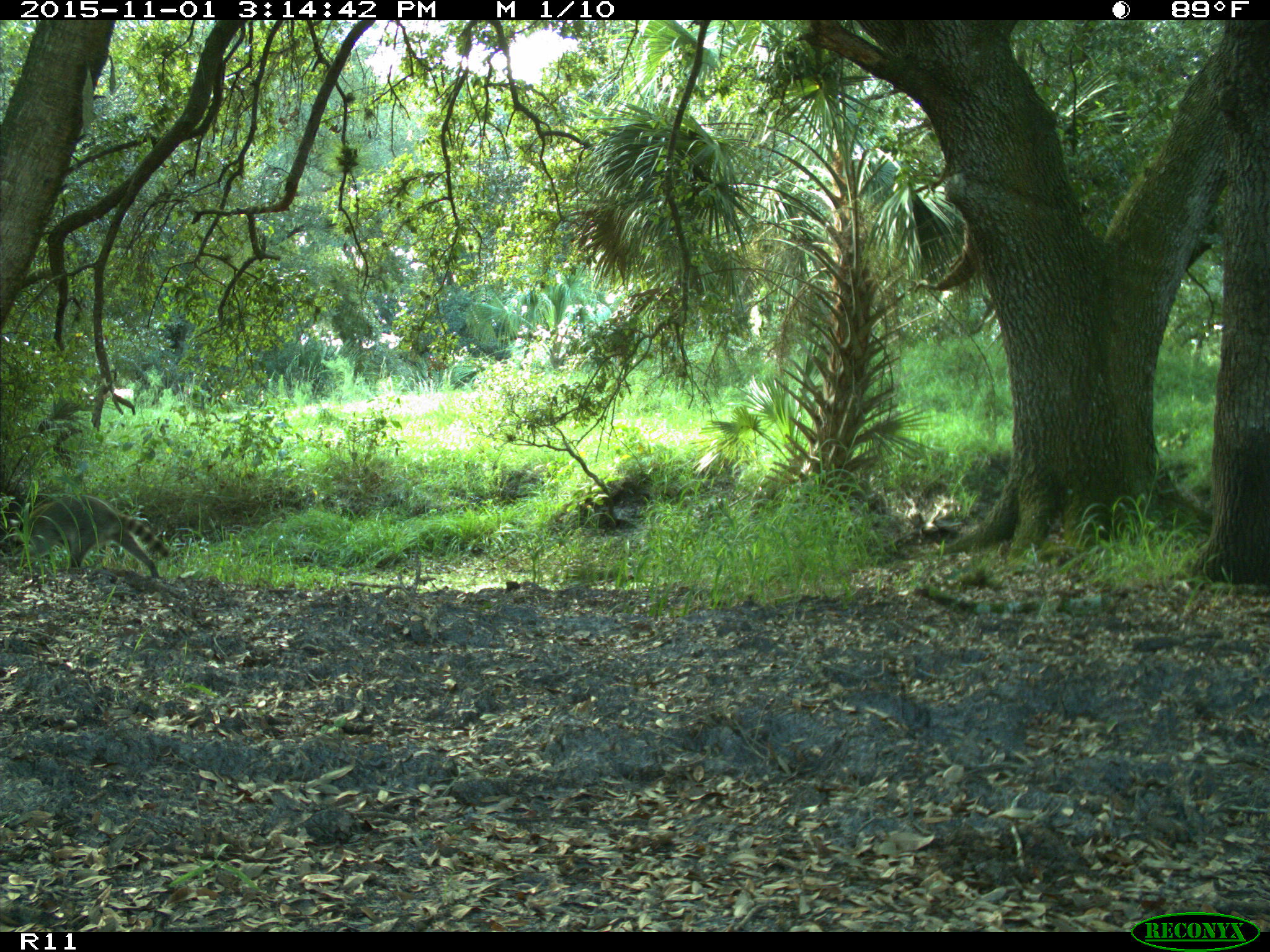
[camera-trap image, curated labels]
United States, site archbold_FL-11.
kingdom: Animalia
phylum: Chordata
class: Mammalia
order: Carnivora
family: Procyonidae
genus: Procyon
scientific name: Procyon lotor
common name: common raccoon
Procyon lotor (common raccoon).